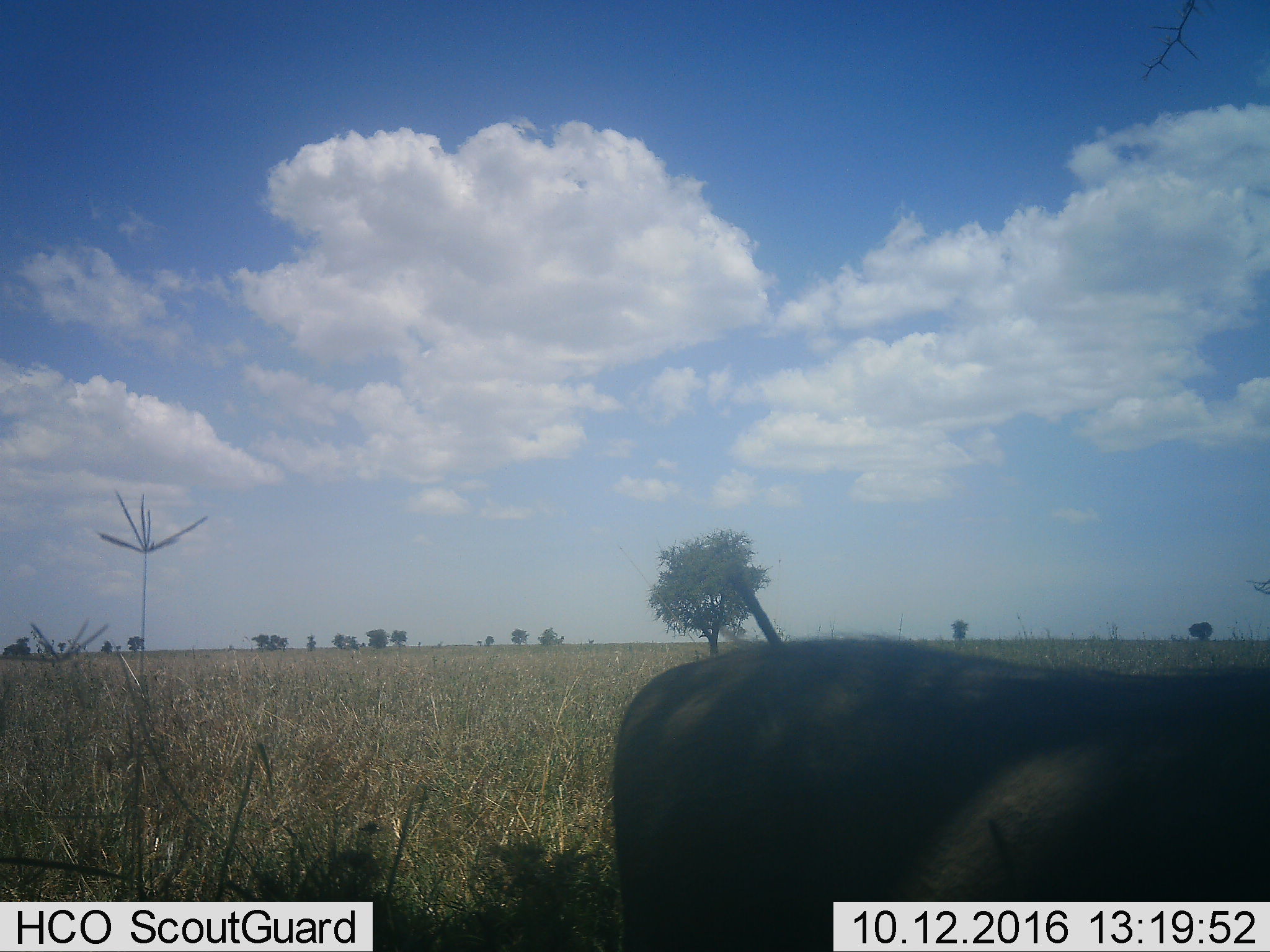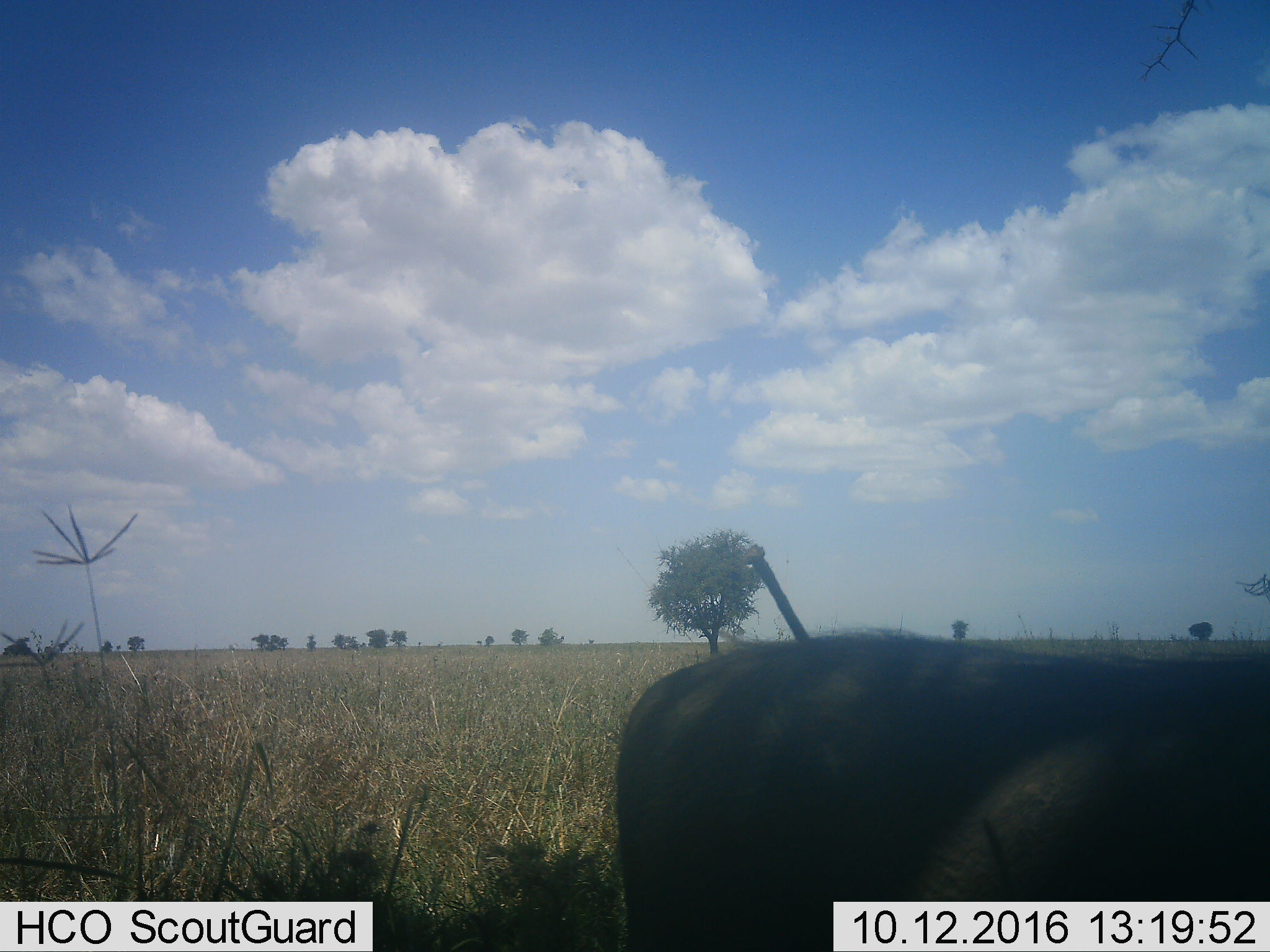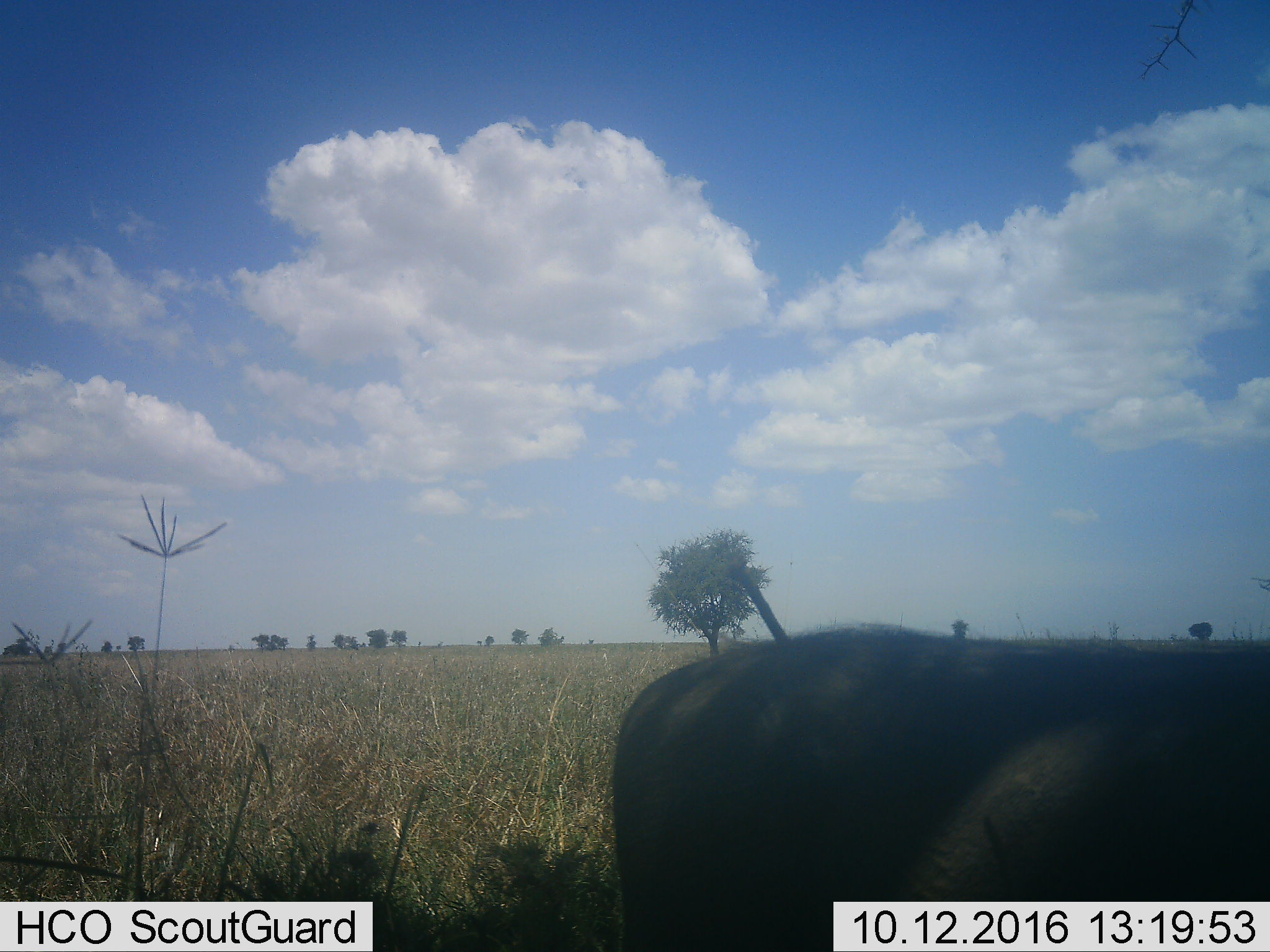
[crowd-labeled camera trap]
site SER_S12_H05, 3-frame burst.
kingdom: Animalia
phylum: Chordata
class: Mammalia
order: Artiodactyla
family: Suidae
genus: Phacochoerus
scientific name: Phacochoerus africanus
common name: warthog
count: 1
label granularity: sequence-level